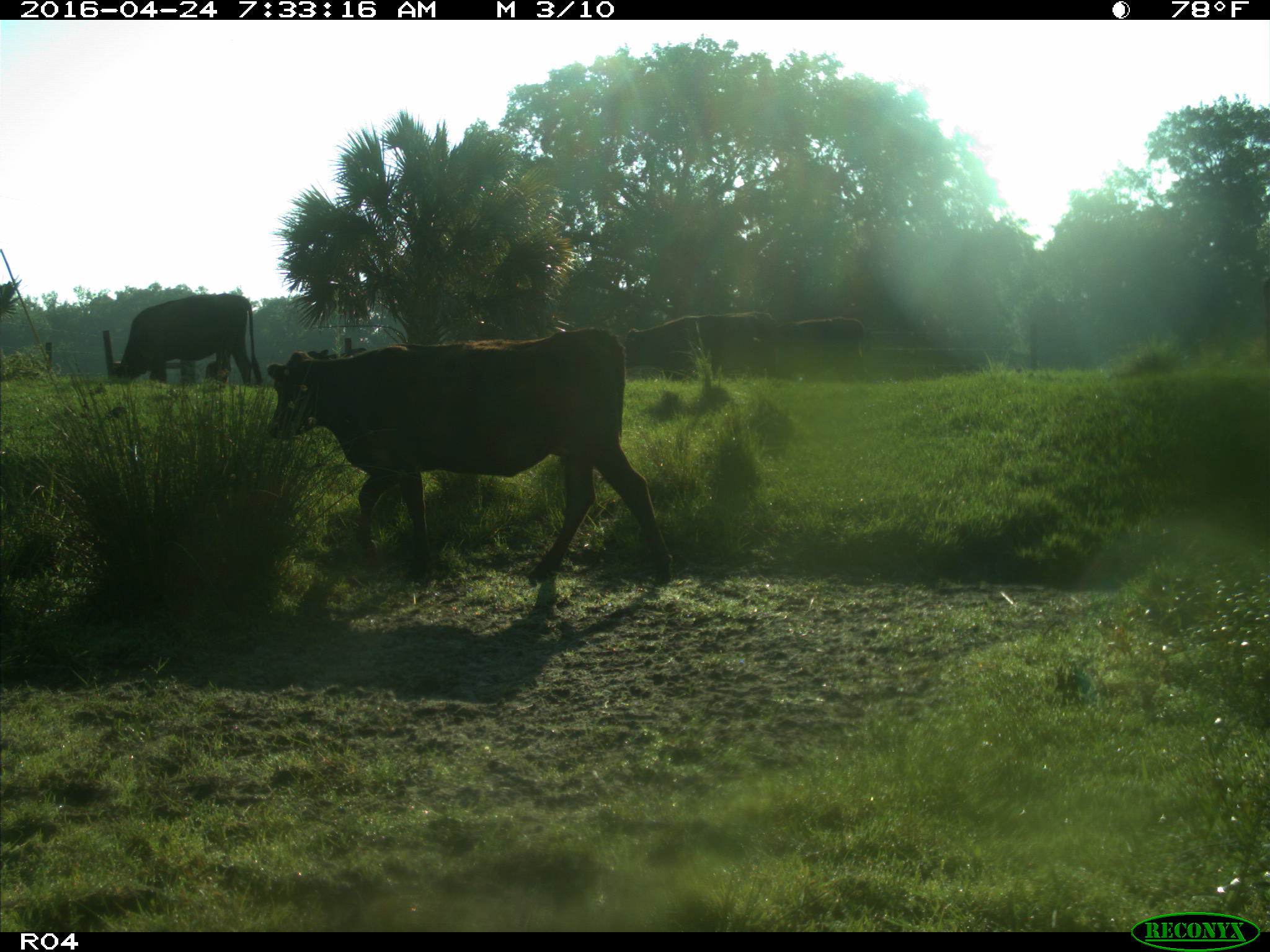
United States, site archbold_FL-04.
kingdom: Animalia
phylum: Chordata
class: Mammalia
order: Artiodactyla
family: Bovidae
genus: Bos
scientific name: Bos taurus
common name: domestic cow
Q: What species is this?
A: Bos taurus (domestic cow).